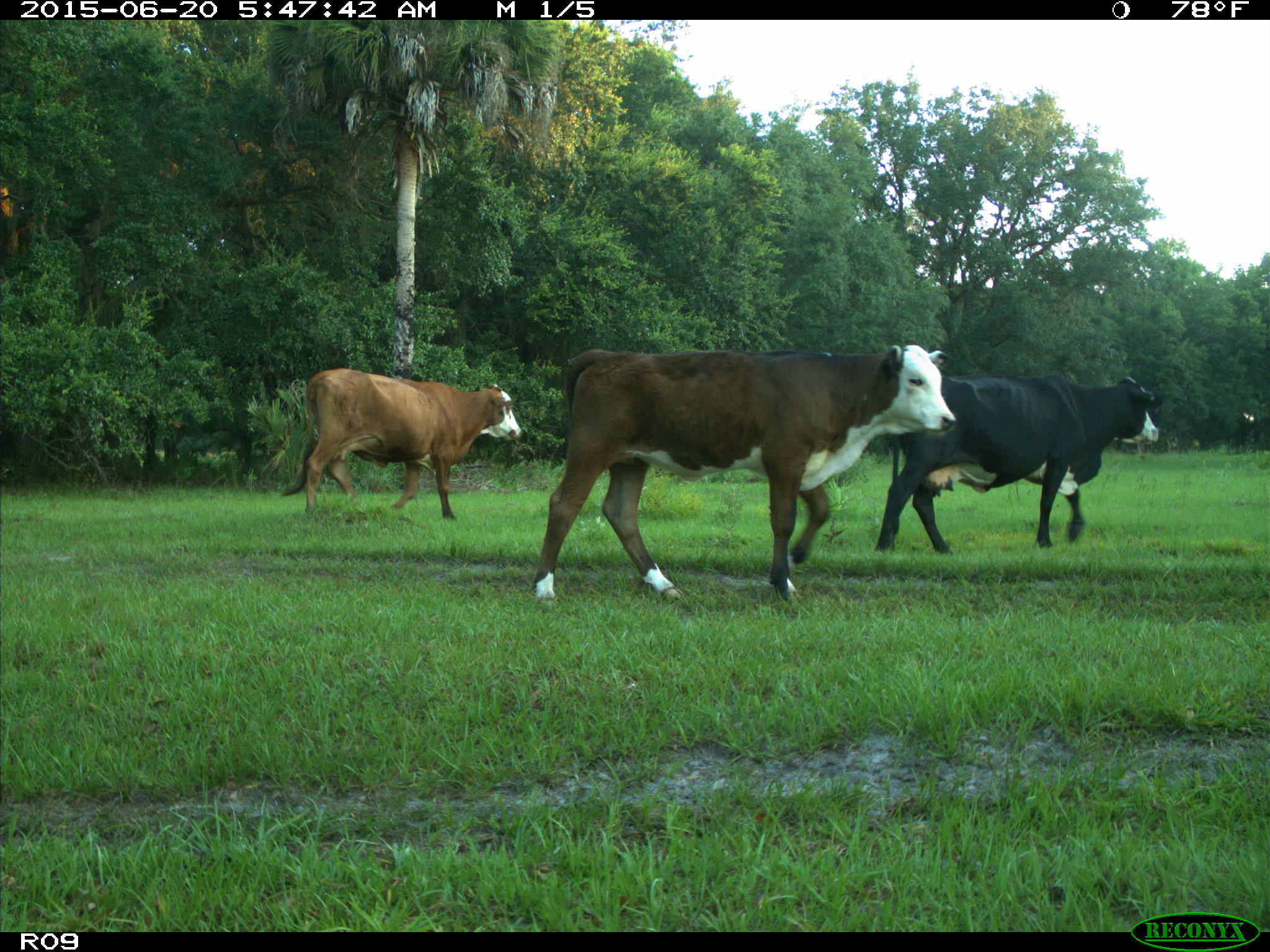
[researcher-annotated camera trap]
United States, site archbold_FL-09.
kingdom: Animalia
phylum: Chordata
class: Mammalia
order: Artiodactyla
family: Bovidae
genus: Bos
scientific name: Bos taurus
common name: domestic cow